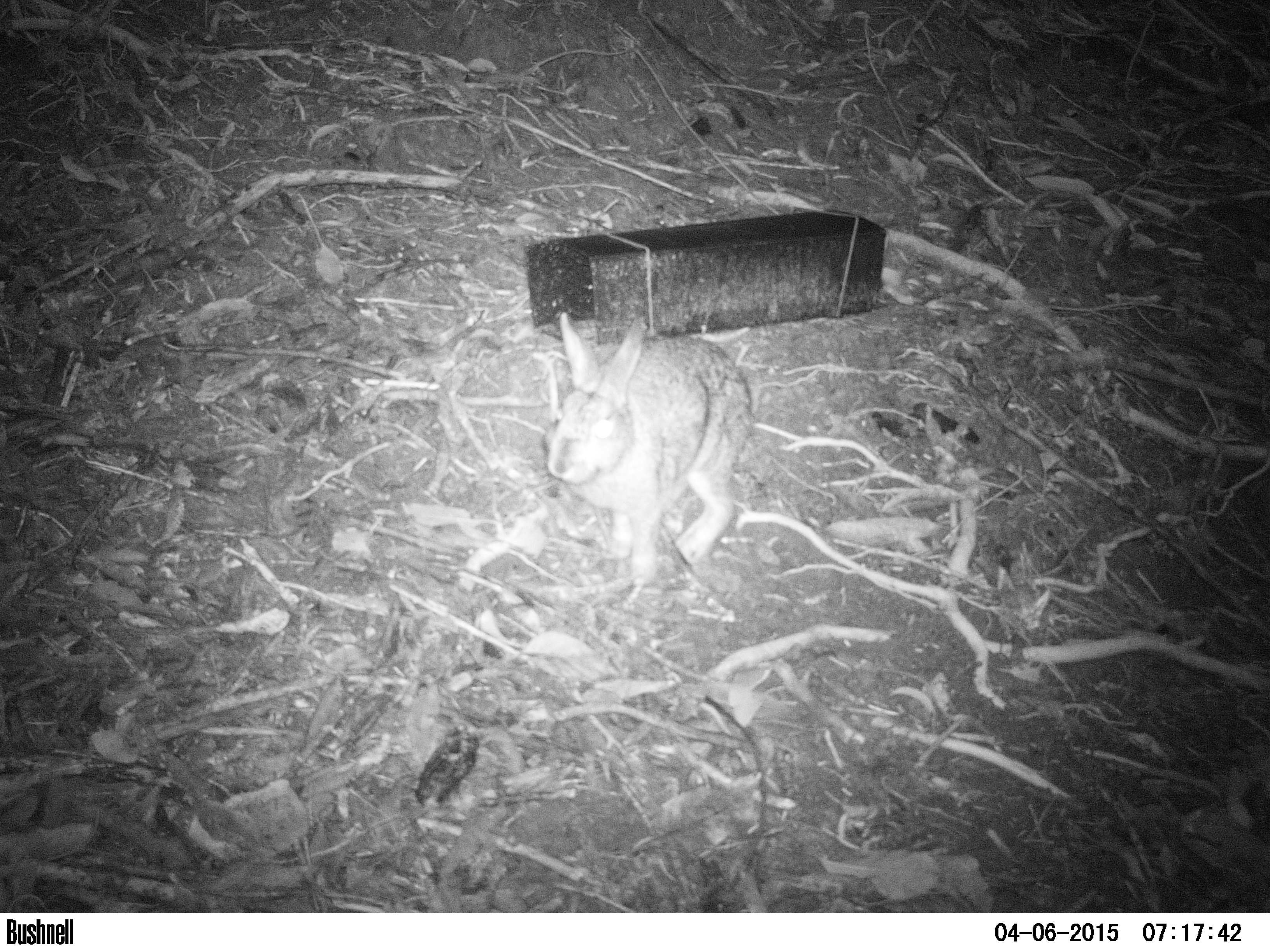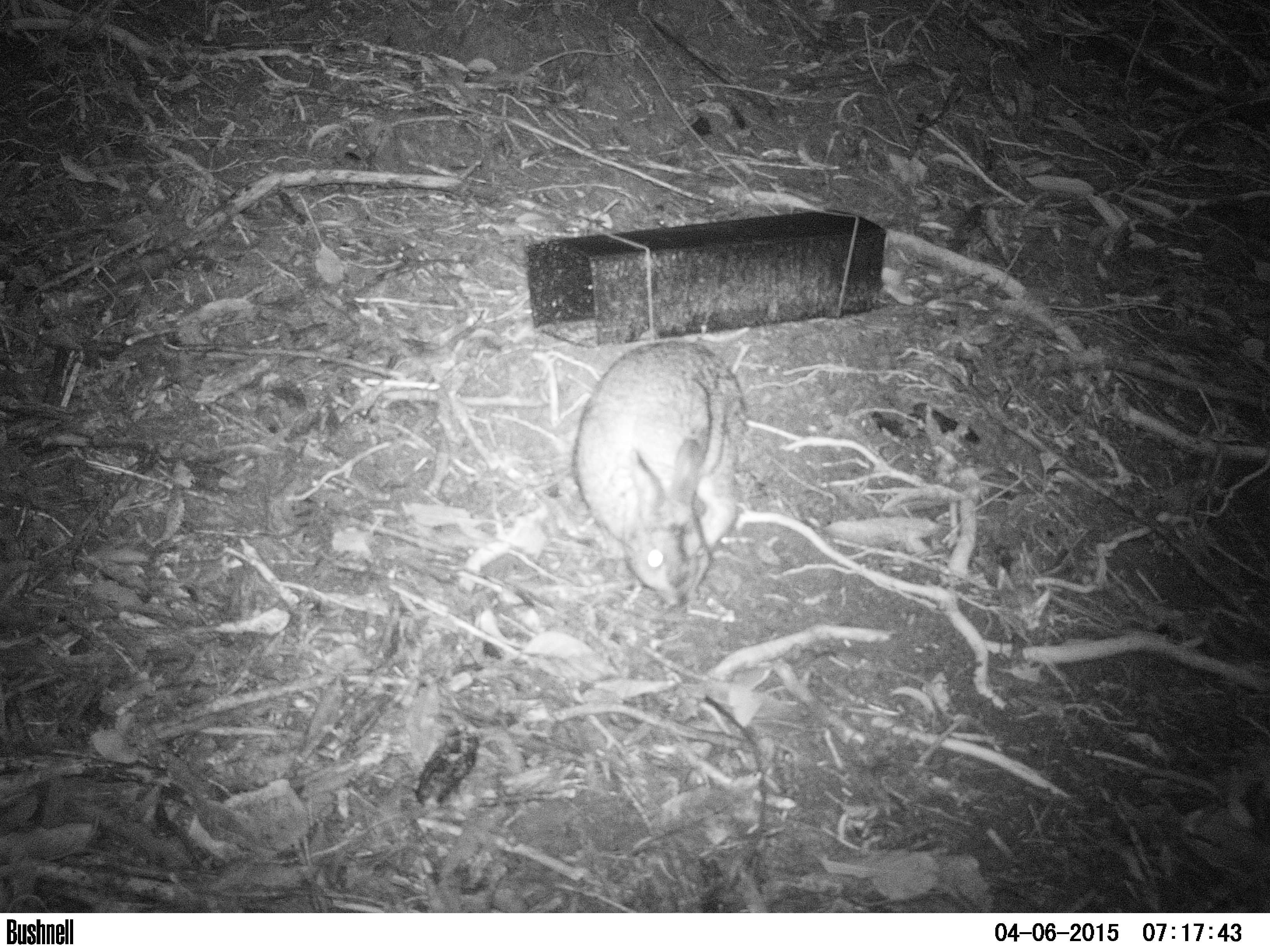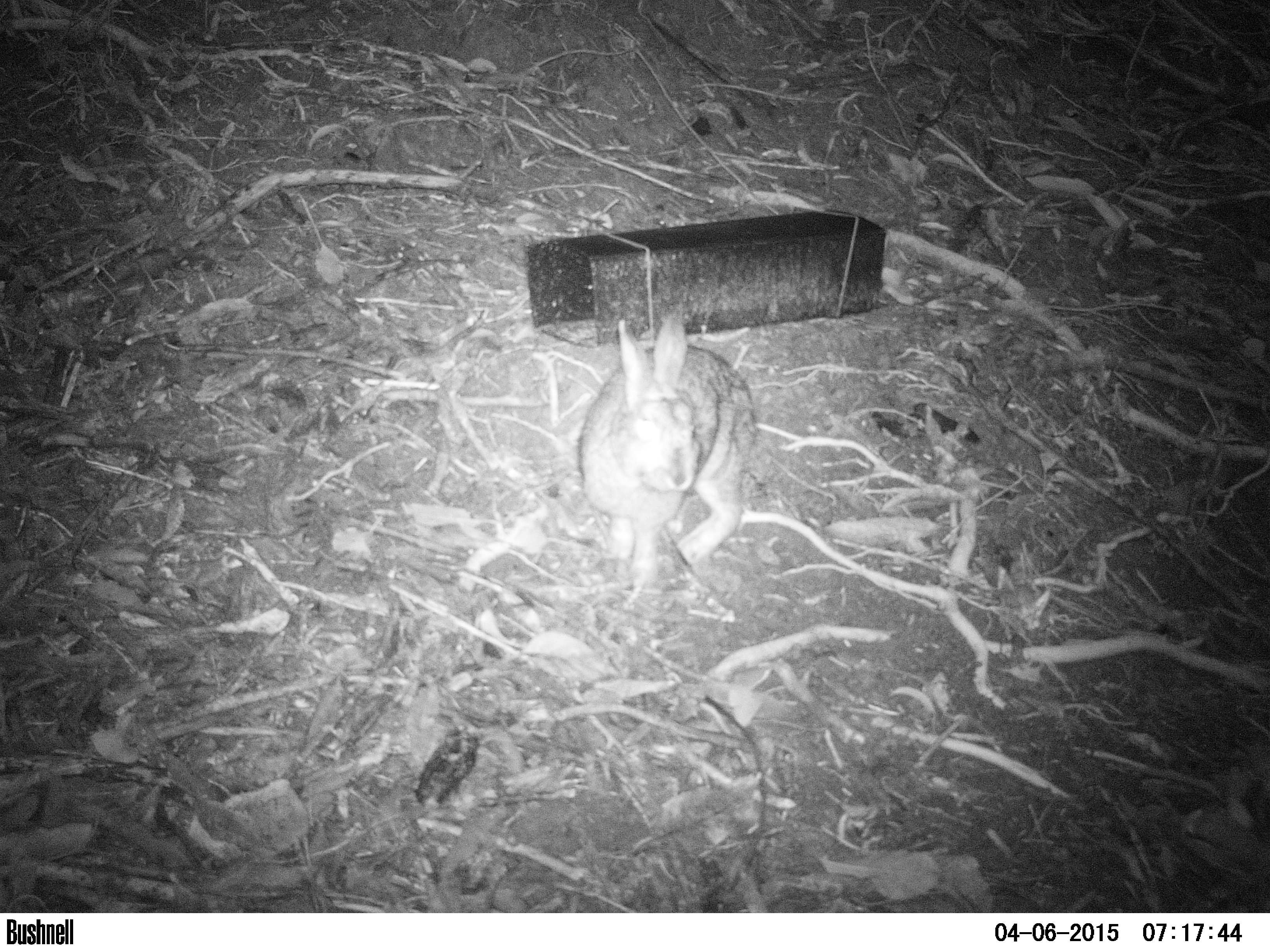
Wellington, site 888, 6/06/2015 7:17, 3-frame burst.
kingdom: Animalia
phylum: Chordata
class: Mammalia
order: Lagomorpha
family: Leporidae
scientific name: Leporidae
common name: rabbit